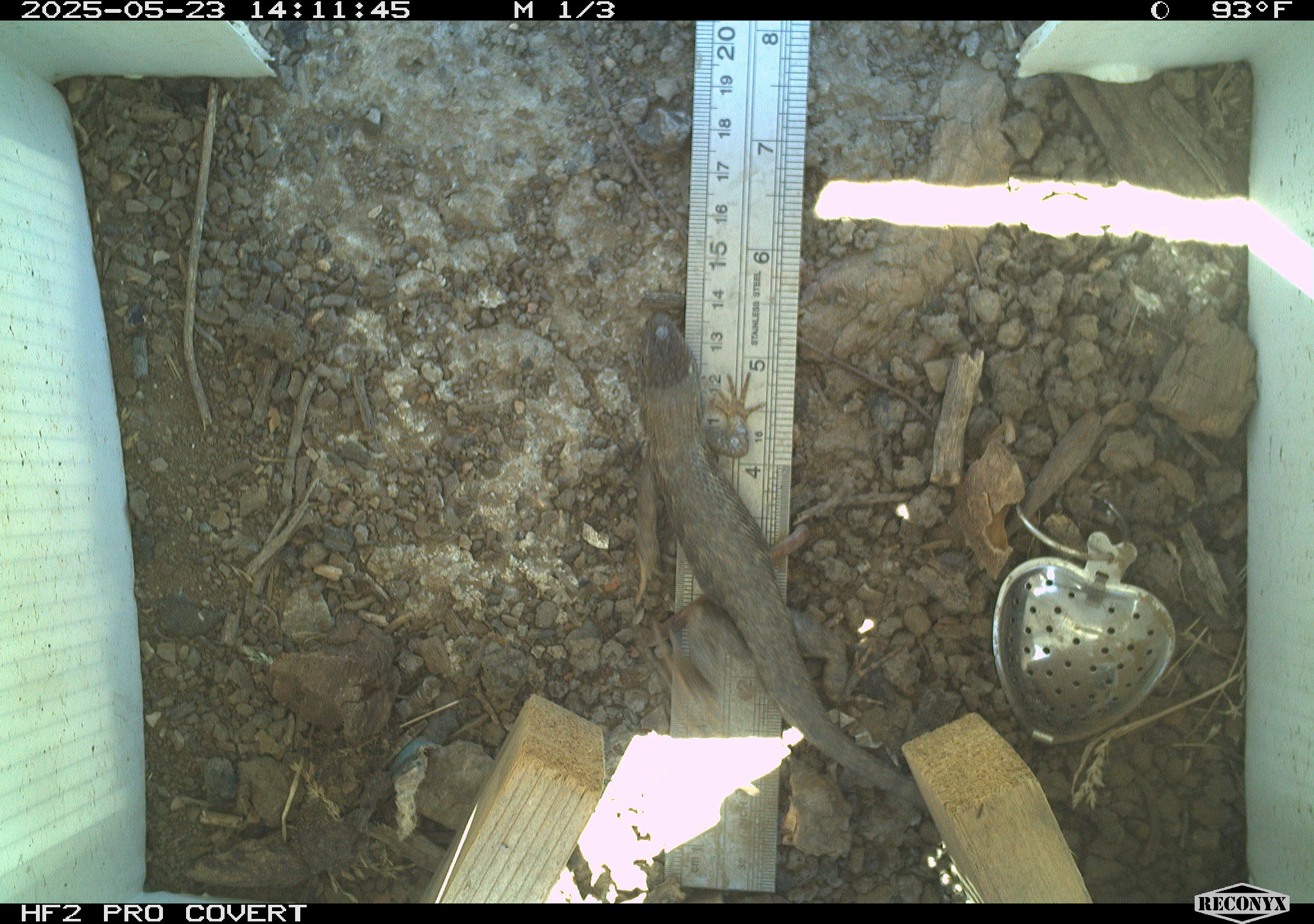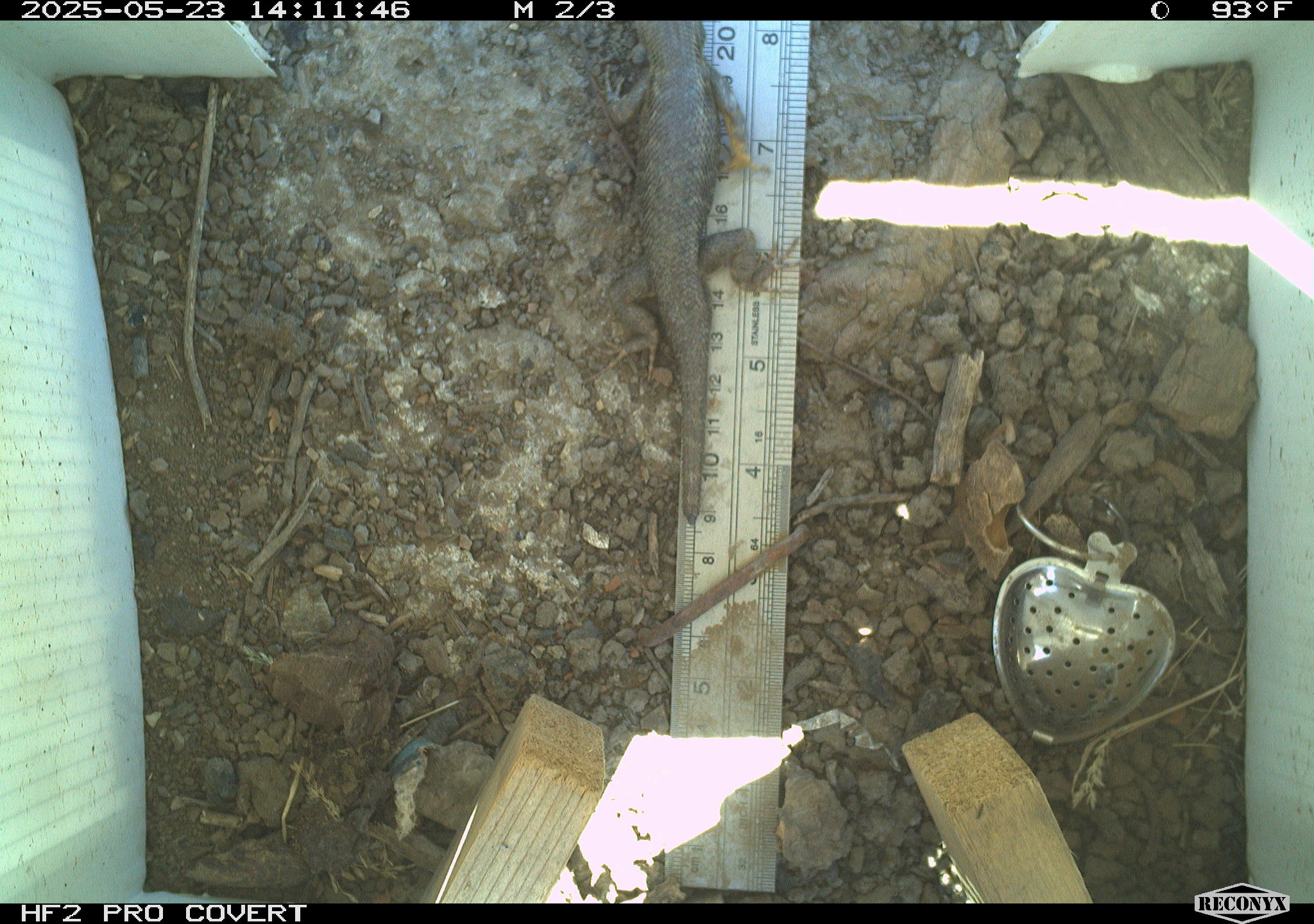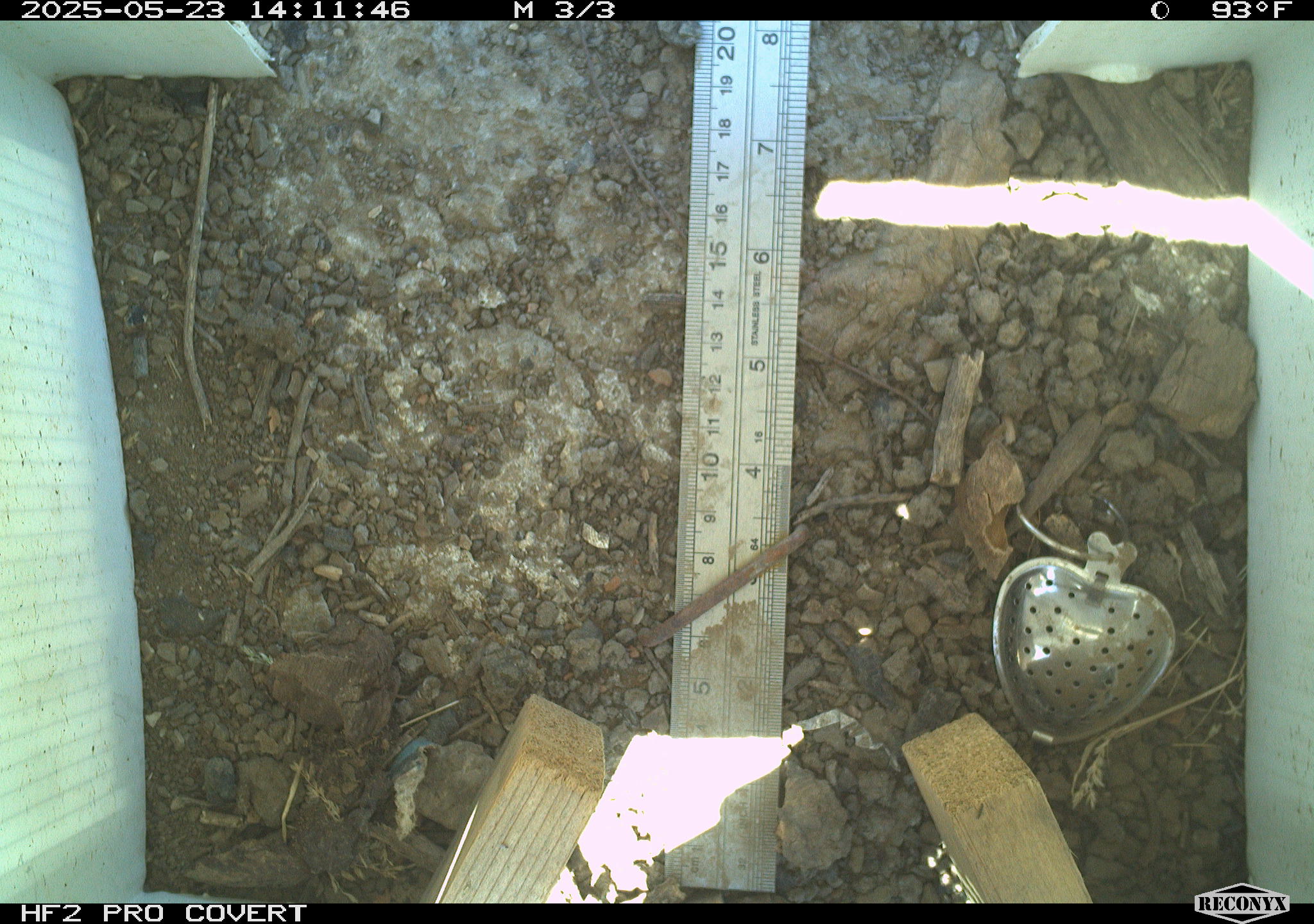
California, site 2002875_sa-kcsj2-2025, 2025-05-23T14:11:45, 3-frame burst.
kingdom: Animalia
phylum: Chordata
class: Reptilia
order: Squamata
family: Phrynosomatidae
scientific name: Phrynosomatidae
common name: north american spiny lizards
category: sceloporus/uta species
Sceloporus/uta species (north american spiny lizards) (Phrynosomatidae).